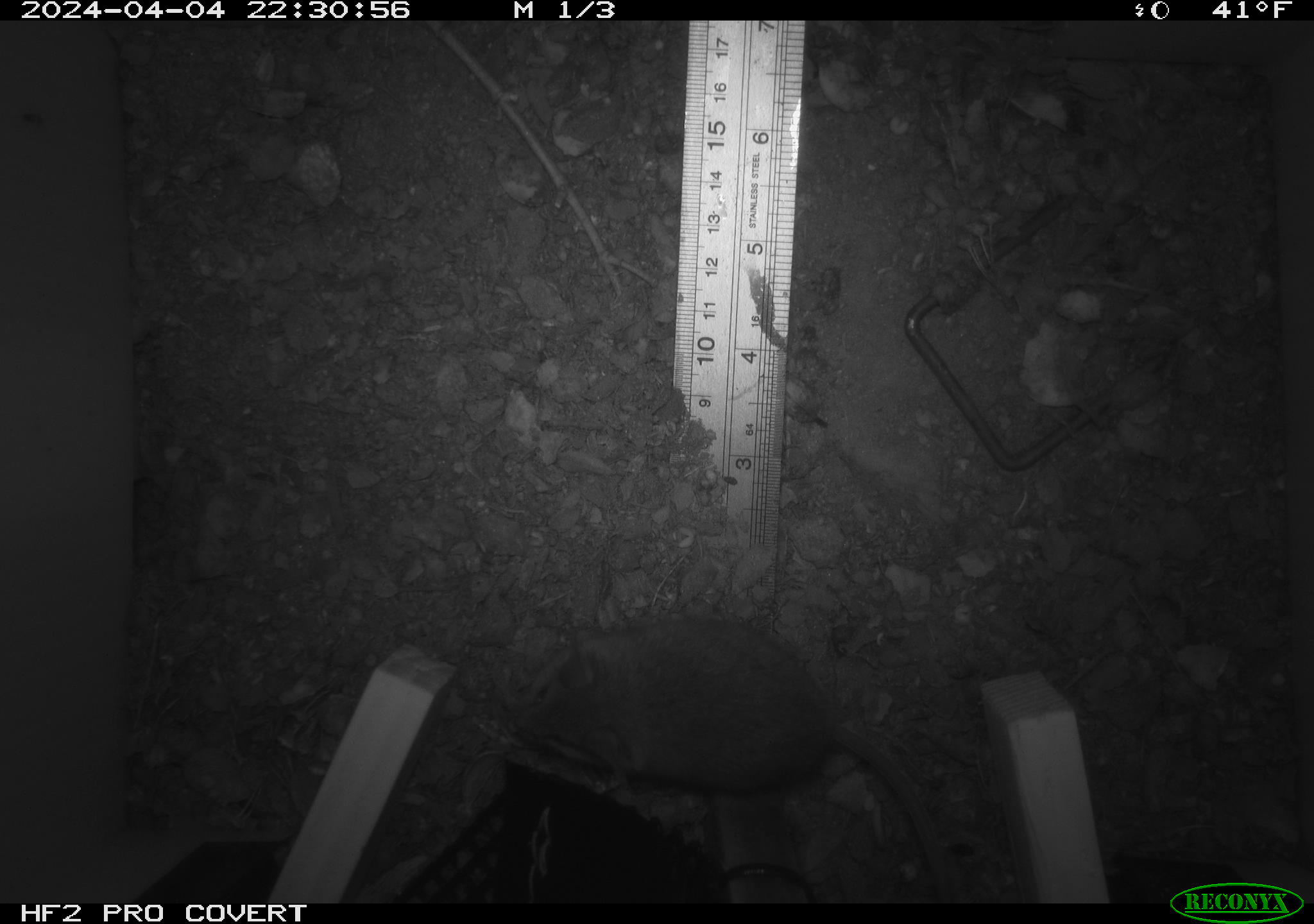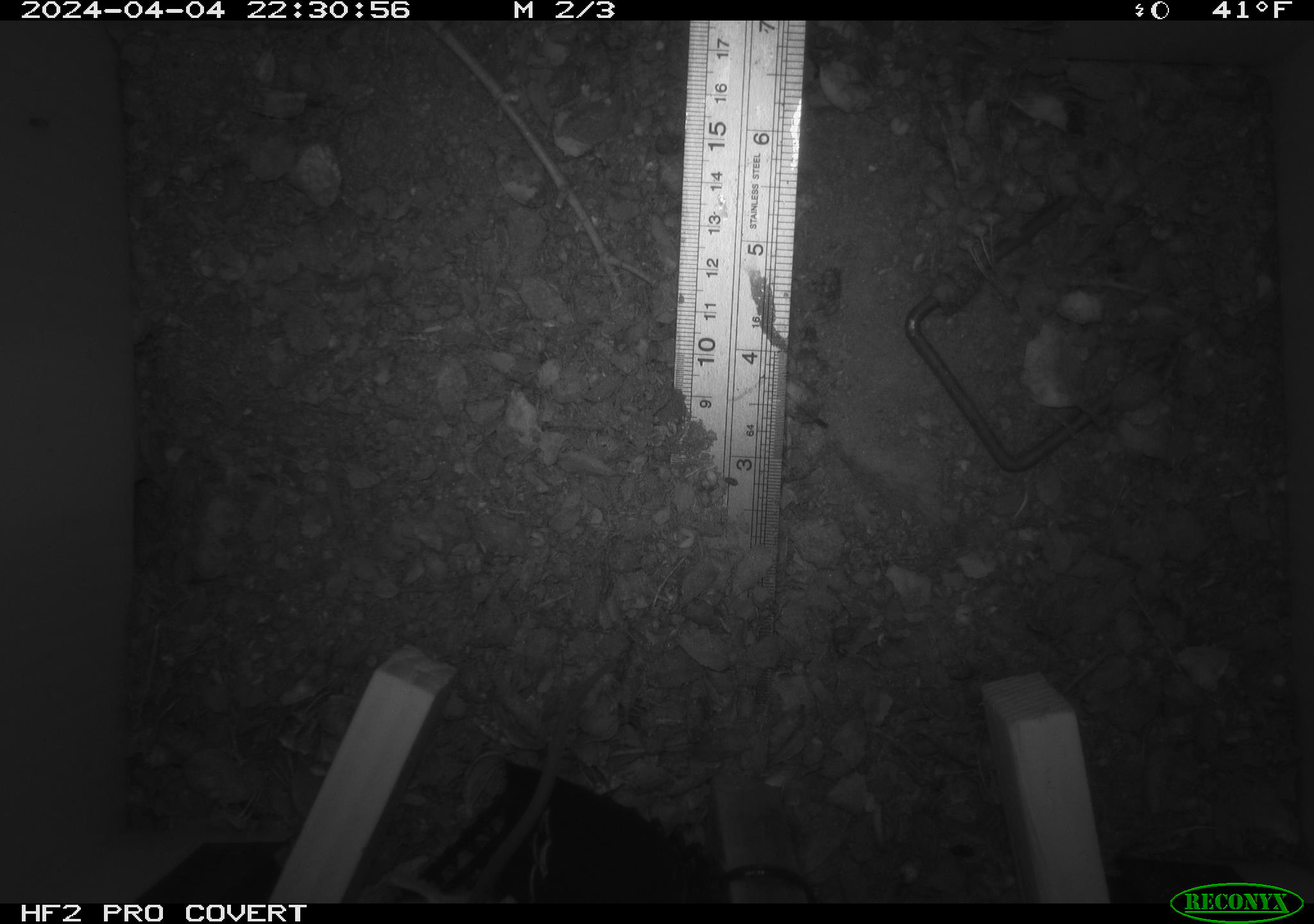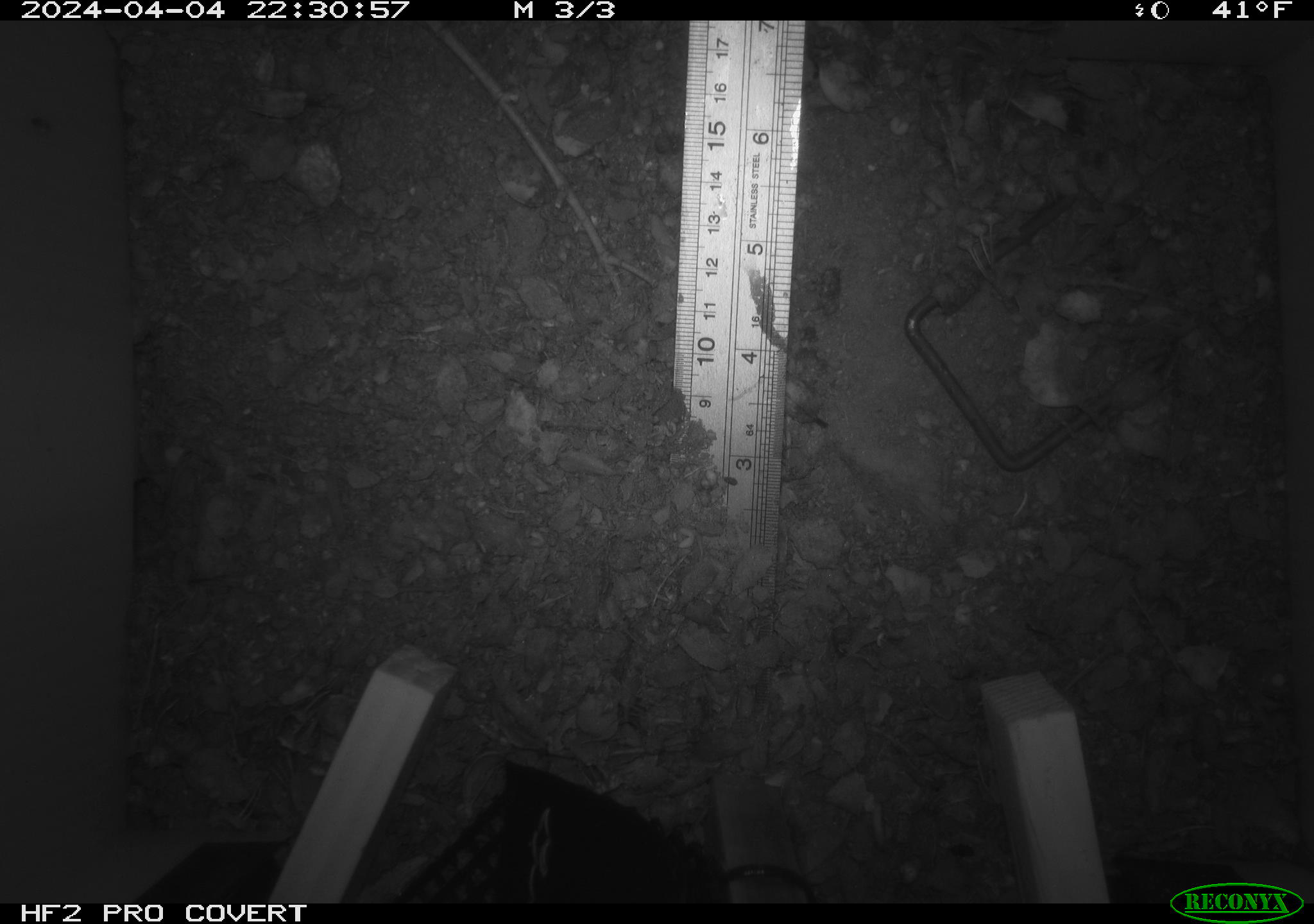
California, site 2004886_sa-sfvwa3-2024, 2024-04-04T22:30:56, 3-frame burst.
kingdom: Animalia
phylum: Chordata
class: Mammalia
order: Rodentia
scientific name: Rodentia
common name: mouse species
Mouse species (Rodentia).